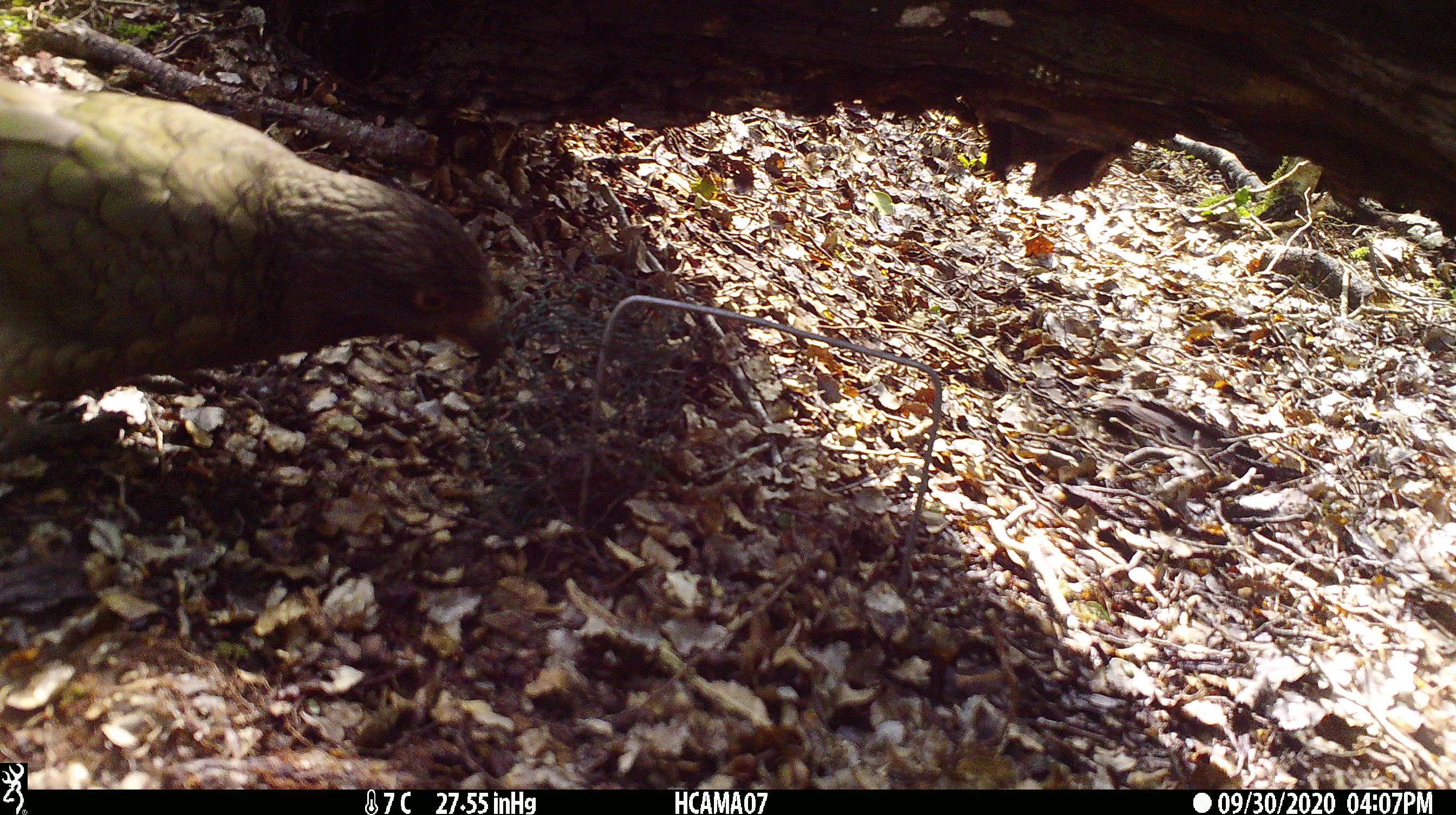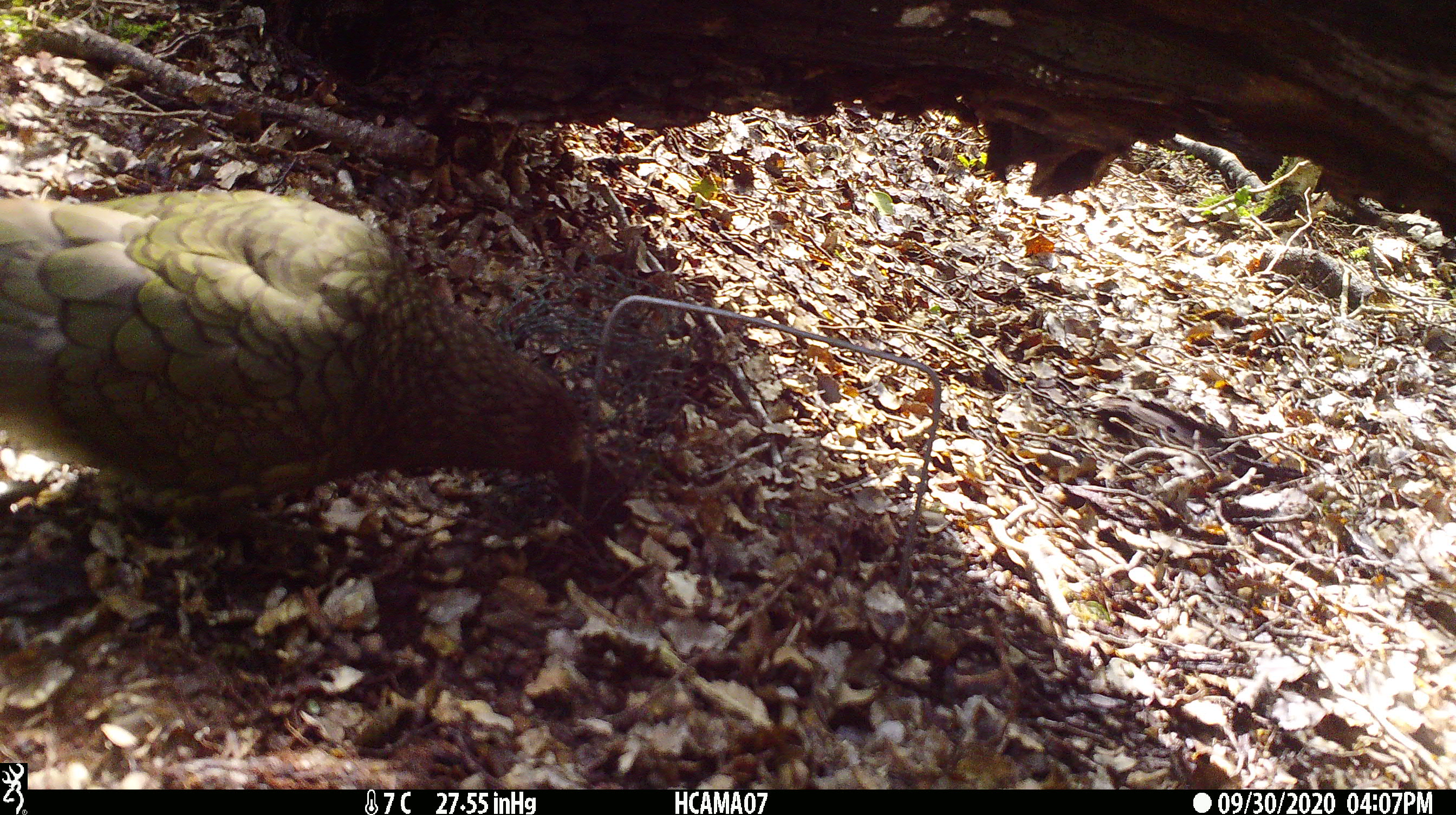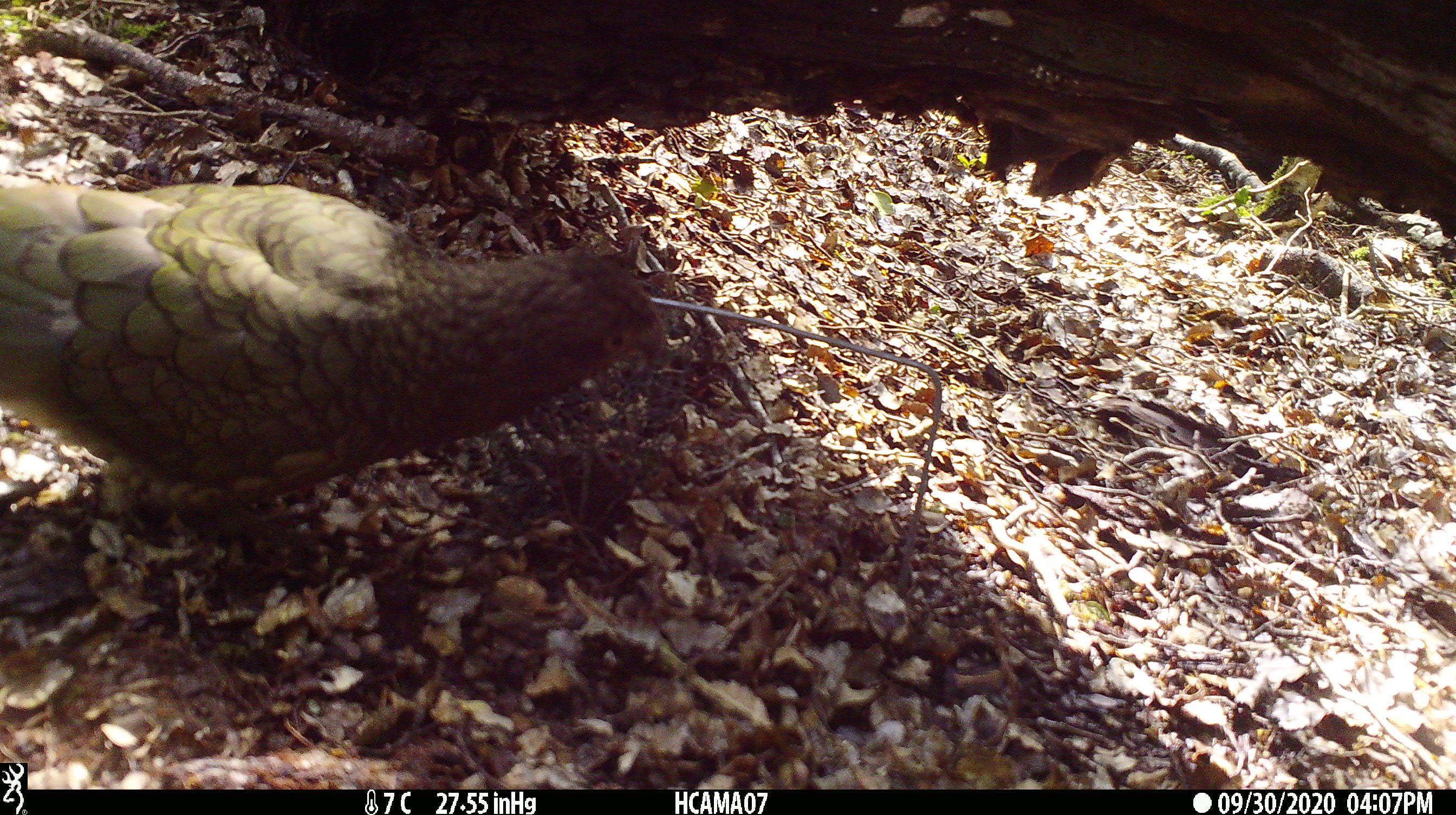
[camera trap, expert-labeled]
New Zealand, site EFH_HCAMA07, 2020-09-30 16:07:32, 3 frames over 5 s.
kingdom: Animalia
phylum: Chordata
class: Aves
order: Psittaciformes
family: Strigopidae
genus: Nestor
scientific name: Nestor notabilis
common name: kea